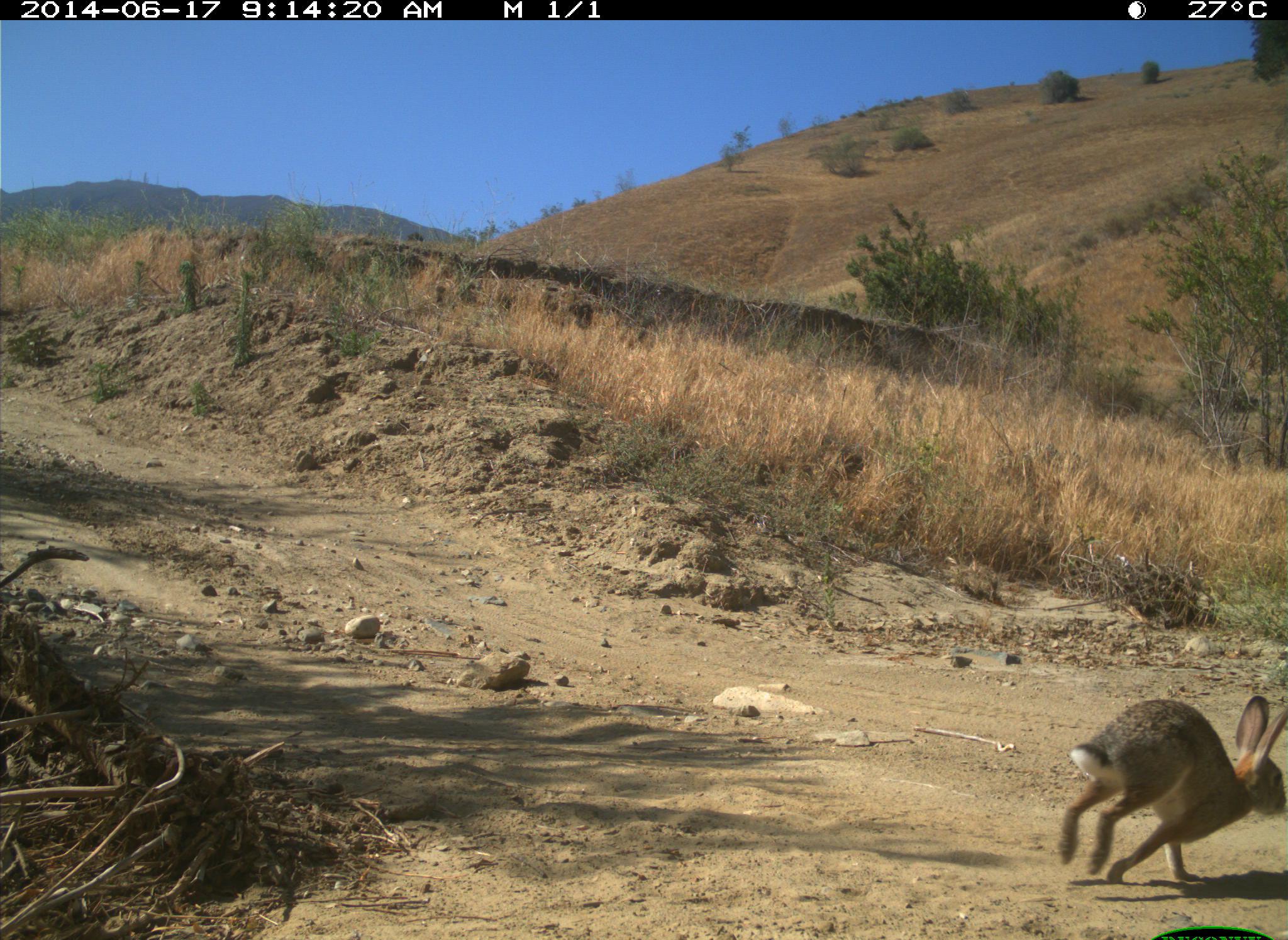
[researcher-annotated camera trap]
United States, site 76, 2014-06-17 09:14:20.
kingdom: Animalia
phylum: Chordata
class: Mammalia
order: Lagomorpha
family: Leporidae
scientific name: Leporidae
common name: rabbits and hares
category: rabbit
Rabbit (rabbits and hares) (Leporidae).